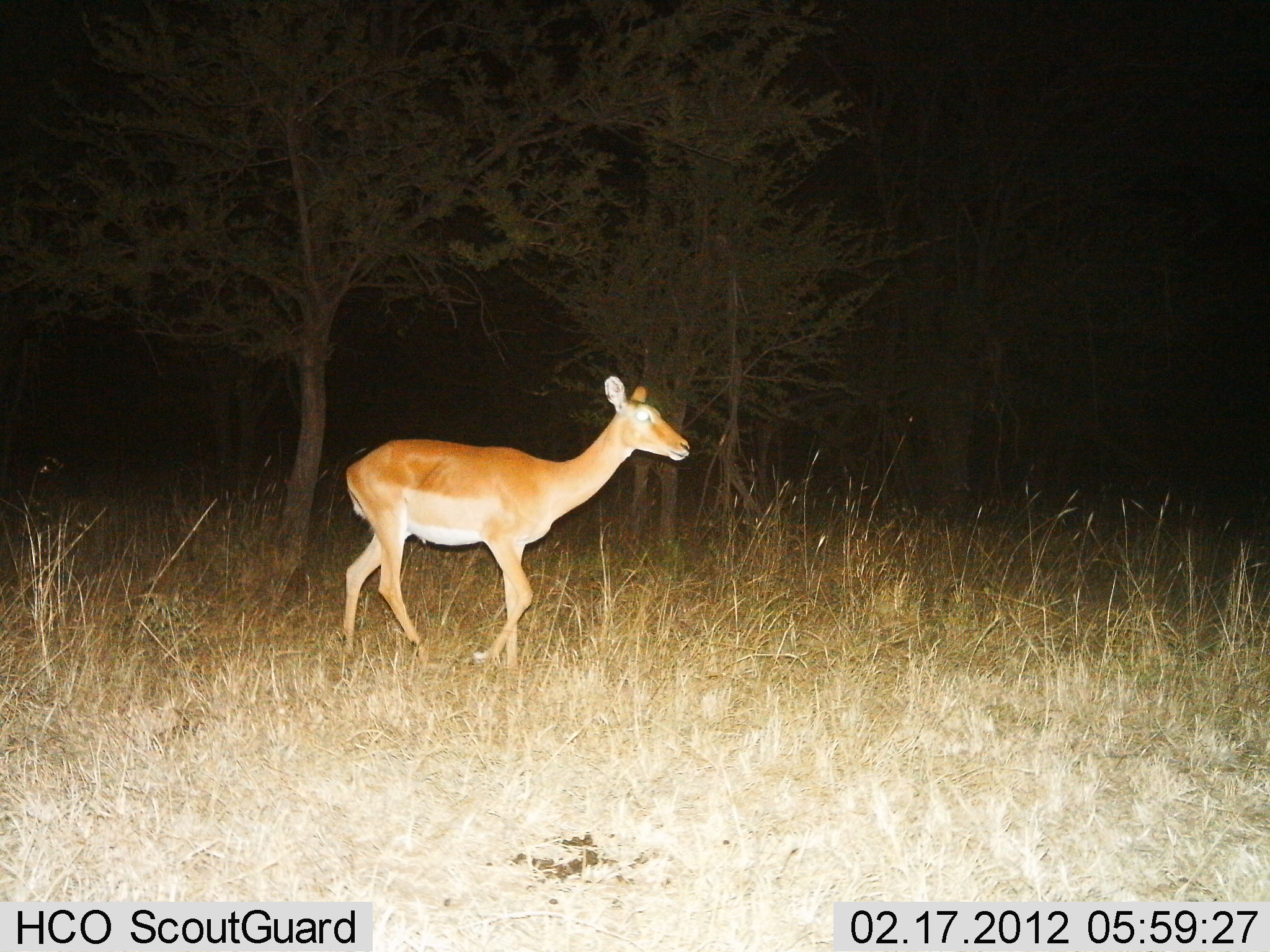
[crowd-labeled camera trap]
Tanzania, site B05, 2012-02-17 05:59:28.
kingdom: Animalia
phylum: Chordata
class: Mammalia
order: Artiodactyla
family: Bovidae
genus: Aepyceros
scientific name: Aepyceros melampus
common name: impala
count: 1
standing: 7%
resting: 0%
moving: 93%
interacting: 0%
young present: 0%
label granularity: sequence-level